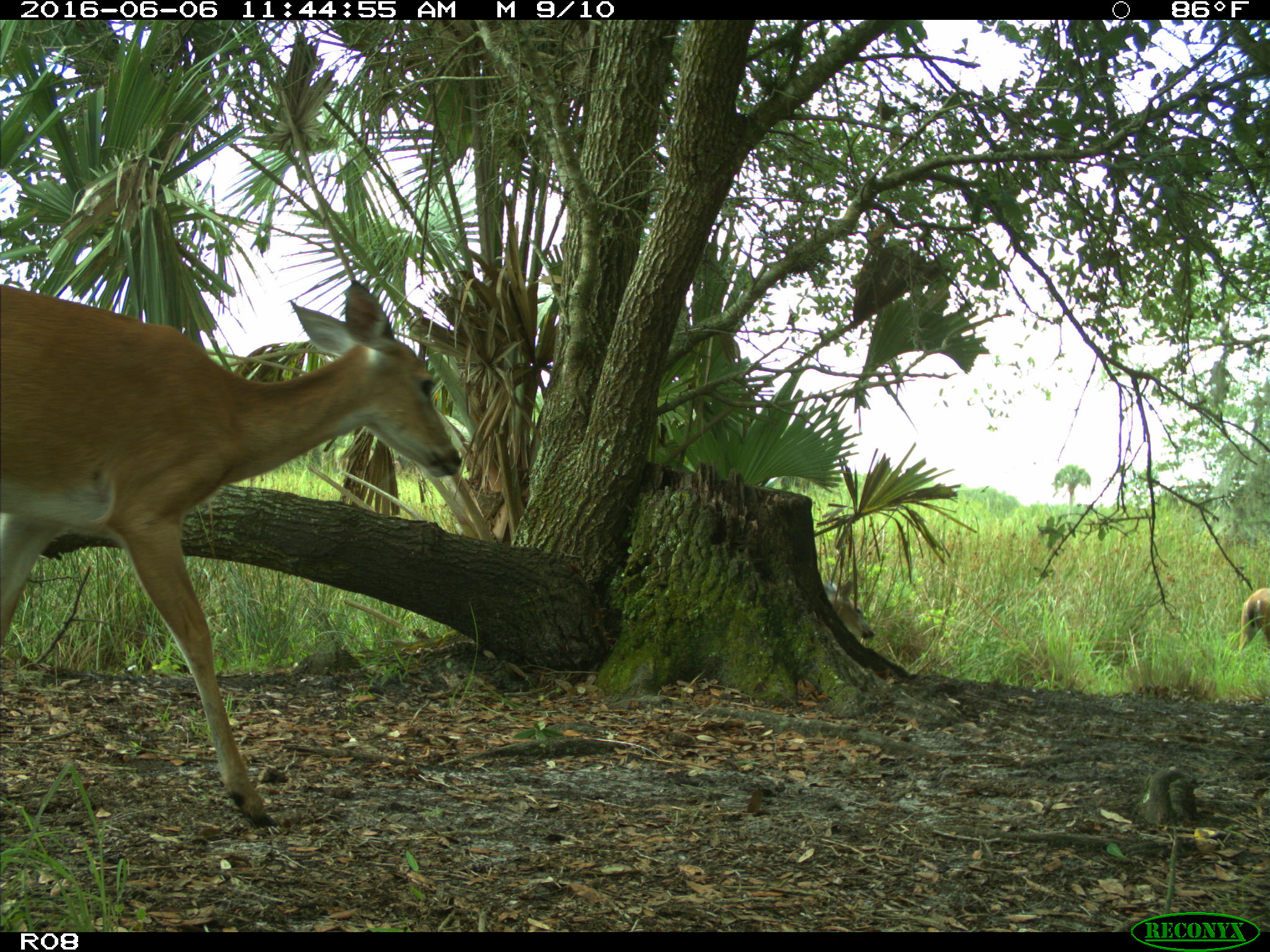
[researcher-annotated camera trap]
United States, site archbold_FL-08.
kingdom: Animalia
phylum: Chordata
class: Mammalia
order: Artiodactyla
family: Cervidae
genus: Odocoileus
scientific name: Odocoileus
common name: deer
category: unidentified deer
Unidentified deer (deer) (Odocoileus).